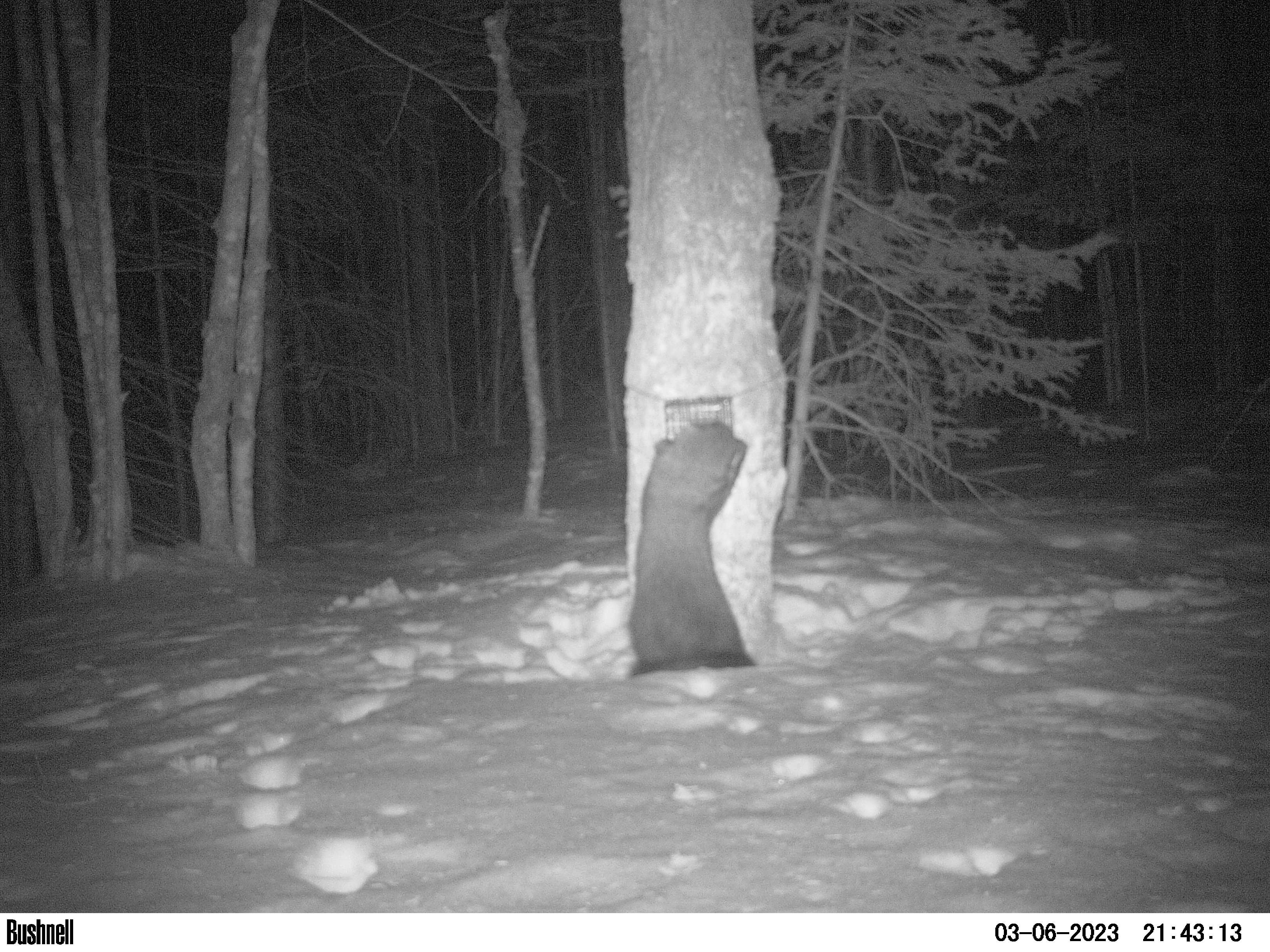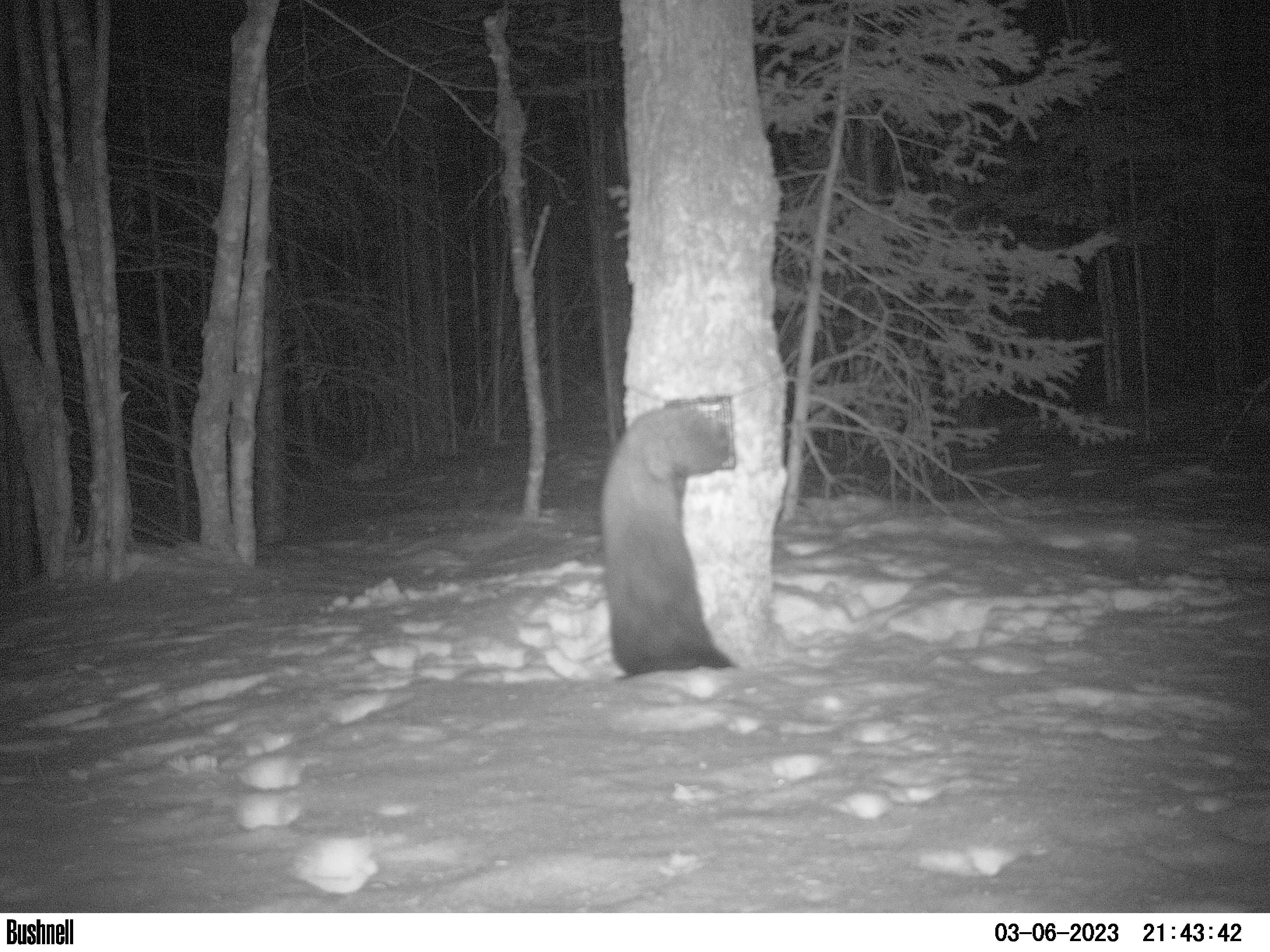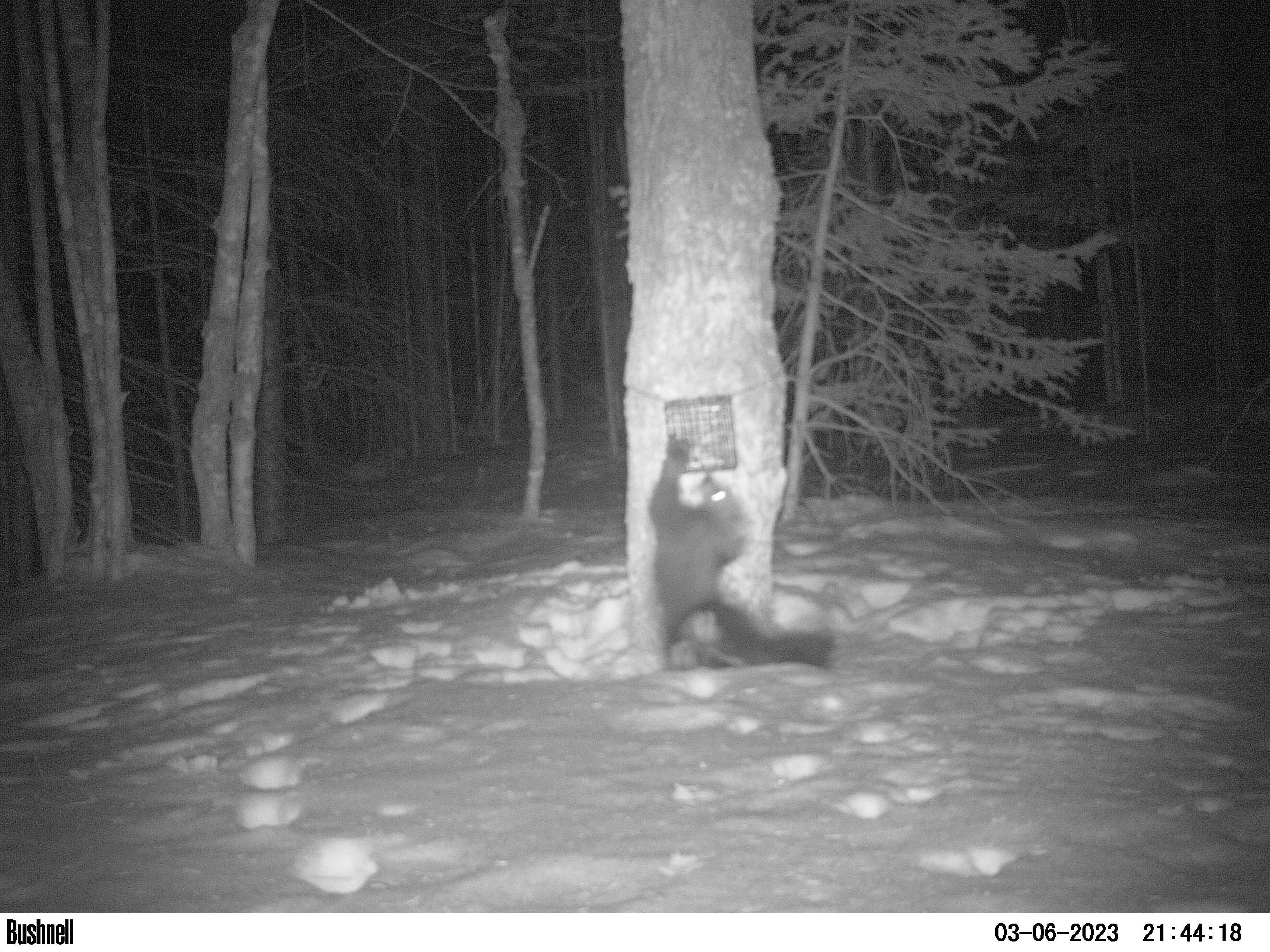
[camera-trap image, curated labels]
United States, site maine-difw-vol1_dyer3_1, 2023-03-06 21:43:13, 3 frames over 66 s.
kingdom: Animalia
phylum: Chordata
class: Mammalia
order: Carnivora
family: Mustelidae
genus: Pekania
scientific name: Pekania pennanti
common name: fisher